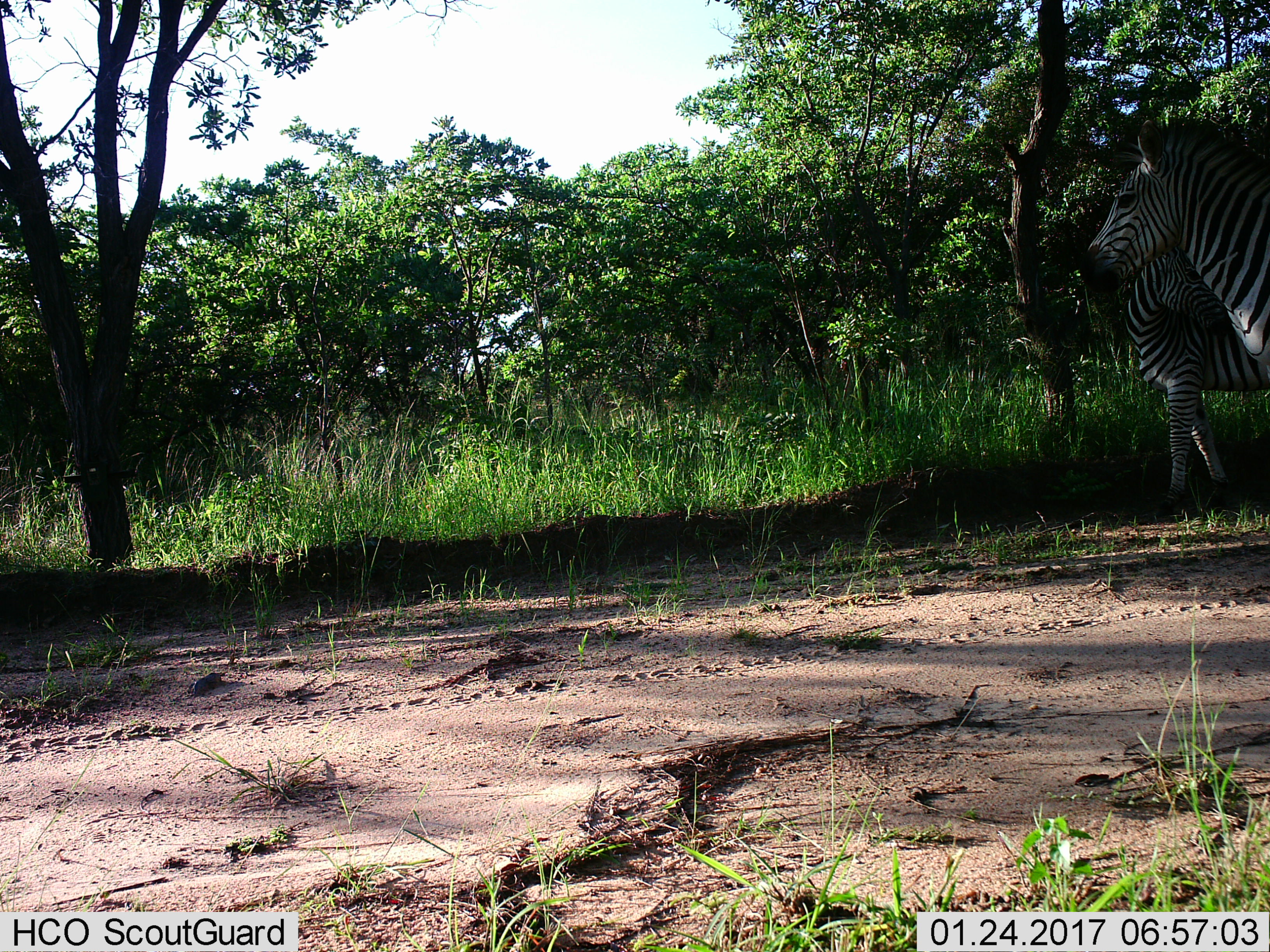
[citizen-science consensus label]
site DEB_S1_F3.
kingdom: Animalia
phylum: Chordata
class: Mammalia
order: Perissodactyla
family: Equidae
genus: Equus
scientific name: Equus quagga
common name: plains zebra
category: zebraplains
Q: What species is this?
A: Zebraplains (plains zebra) (Equus quagga).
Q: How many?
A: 2.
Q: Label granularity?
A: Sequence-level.